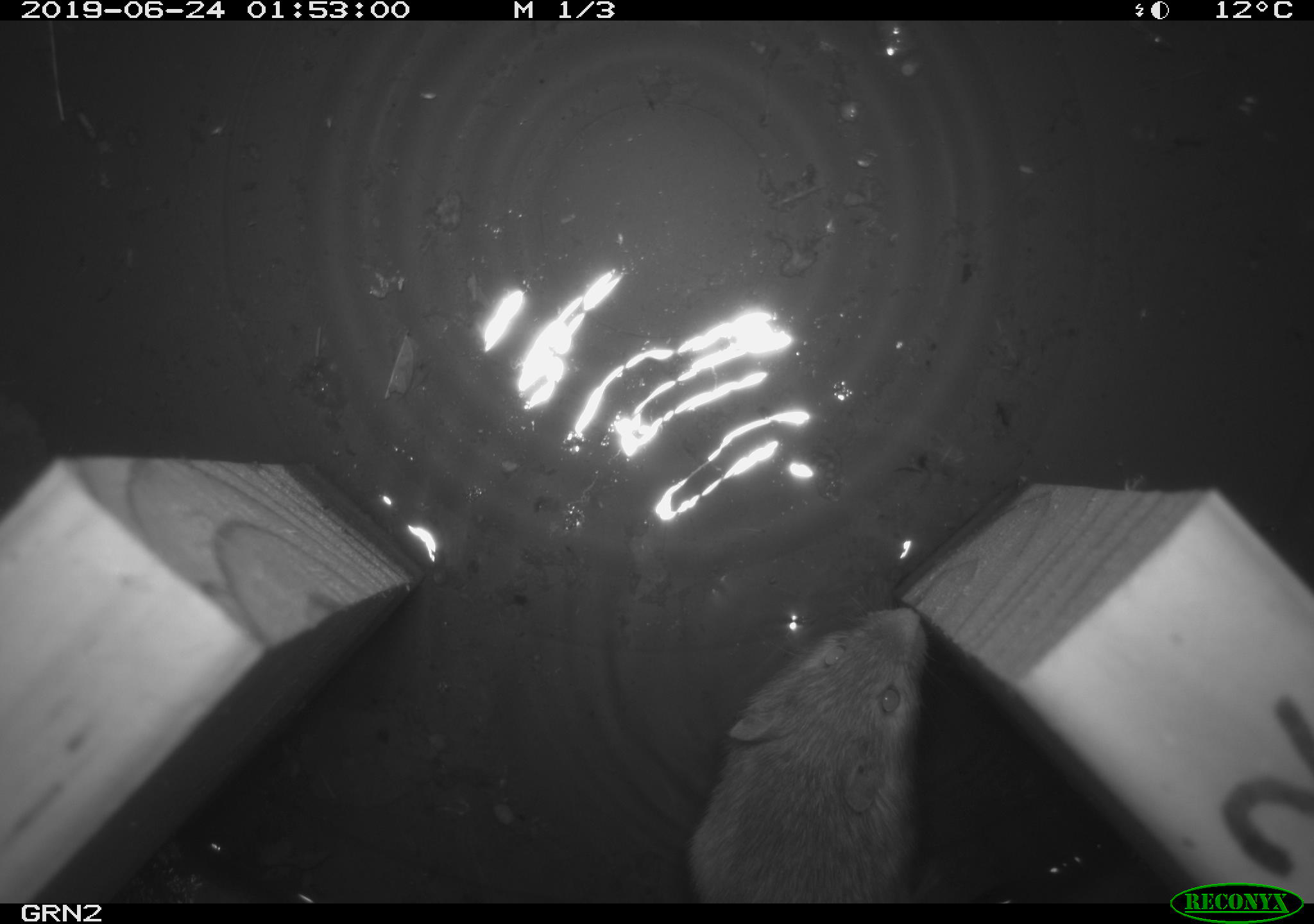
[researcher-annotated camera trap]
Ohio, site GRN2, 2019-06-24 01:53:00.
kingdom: Animalia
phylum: Chordata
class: Mammalia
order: Rodentia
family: Zapodidae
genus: Napaeozapus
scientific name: Napaeozapus insignis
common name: woodland jumping mouse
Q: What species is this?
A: Woodland jumping mouse (Napaeozapus insignis).